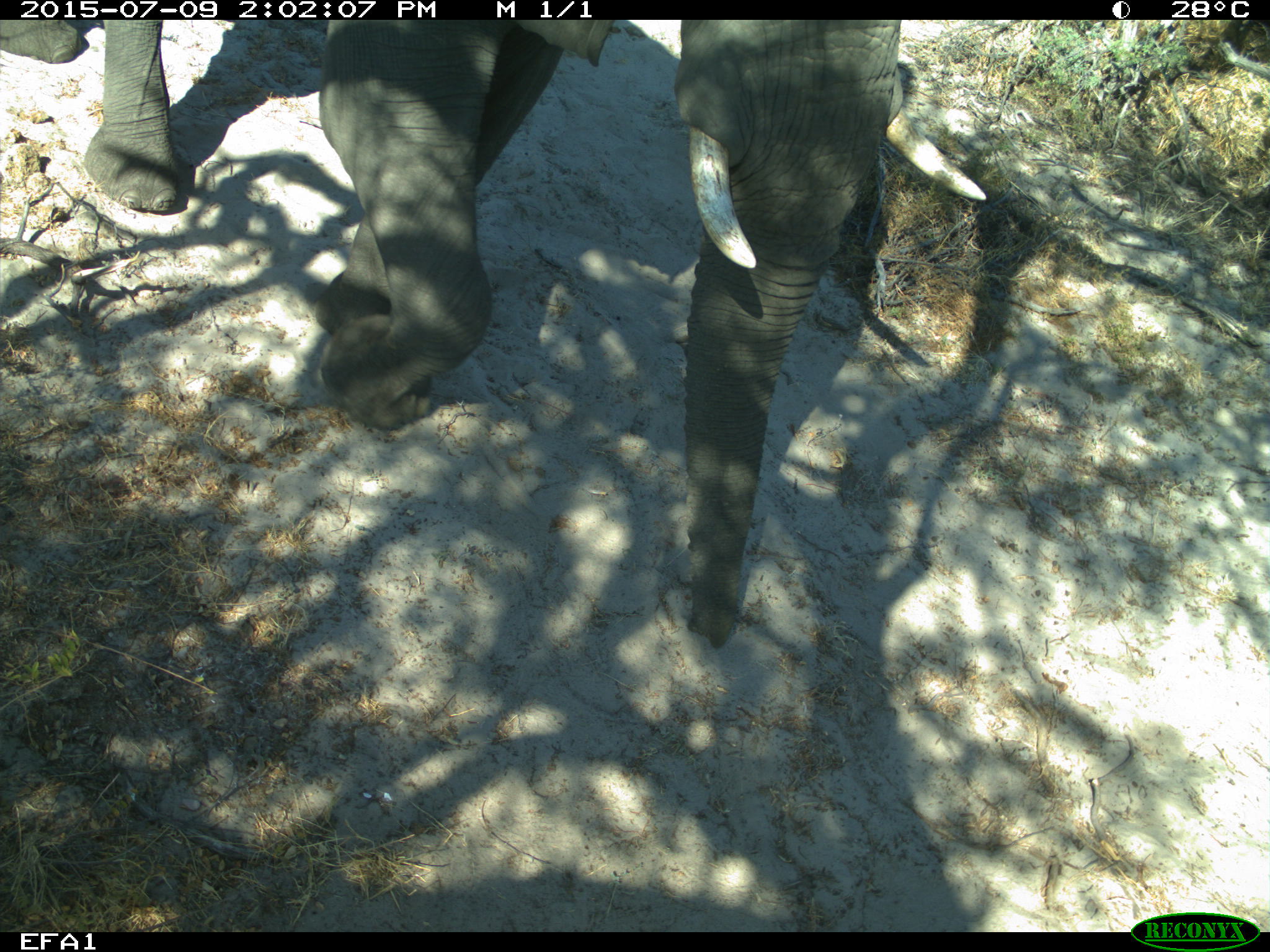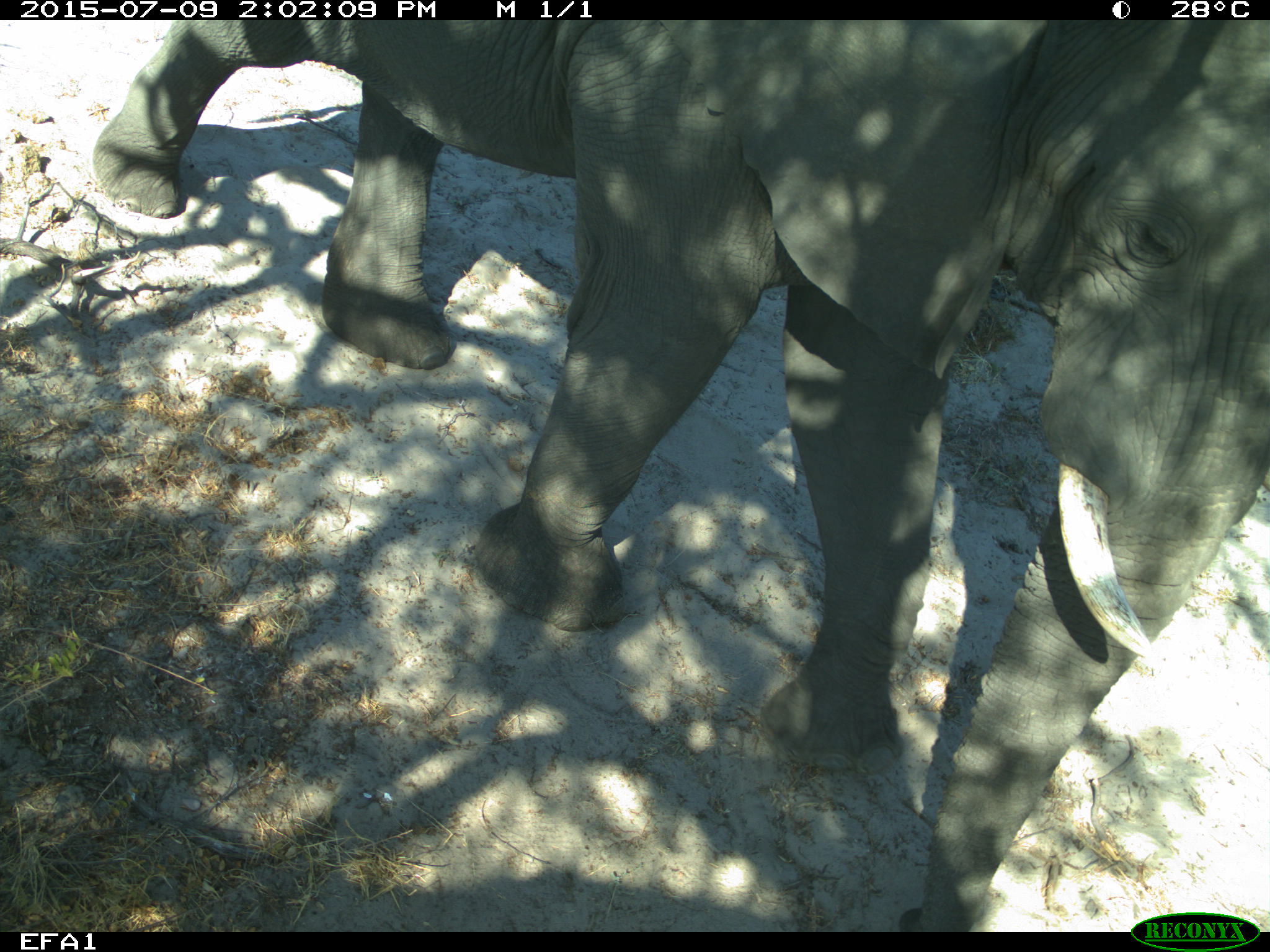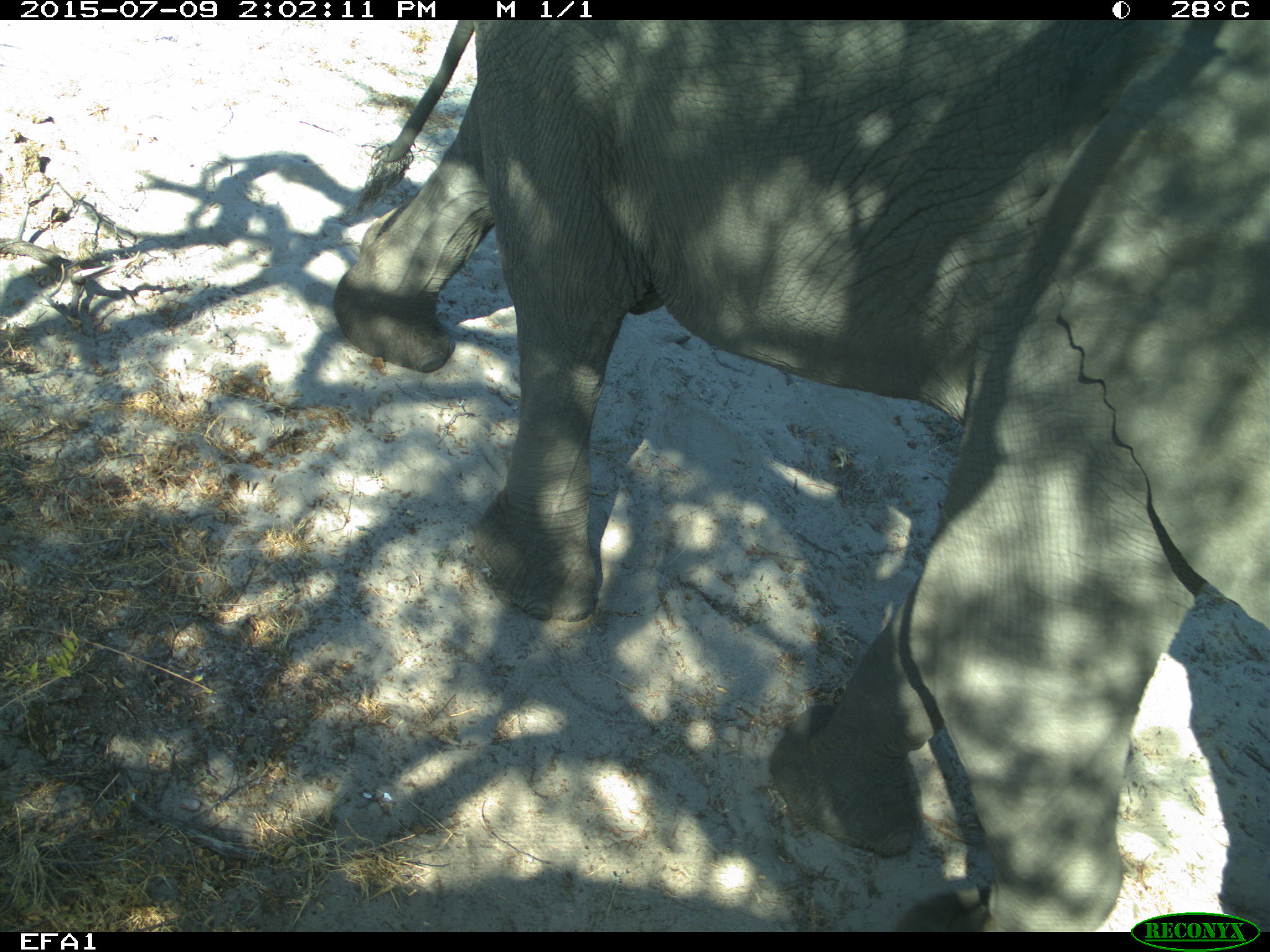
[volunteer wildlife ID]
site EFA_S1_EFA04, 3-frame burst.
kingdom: Animalia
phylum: Chordata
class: Mammalia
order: Proboscidea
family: Elephantidae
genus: Loxodonta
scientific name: Loxodonta africana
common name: african bush elephant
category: elephant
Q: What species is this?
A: Elephant (african bush elephant) (Loxodonta africana).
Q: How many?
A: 1.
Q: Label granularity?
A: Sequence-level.